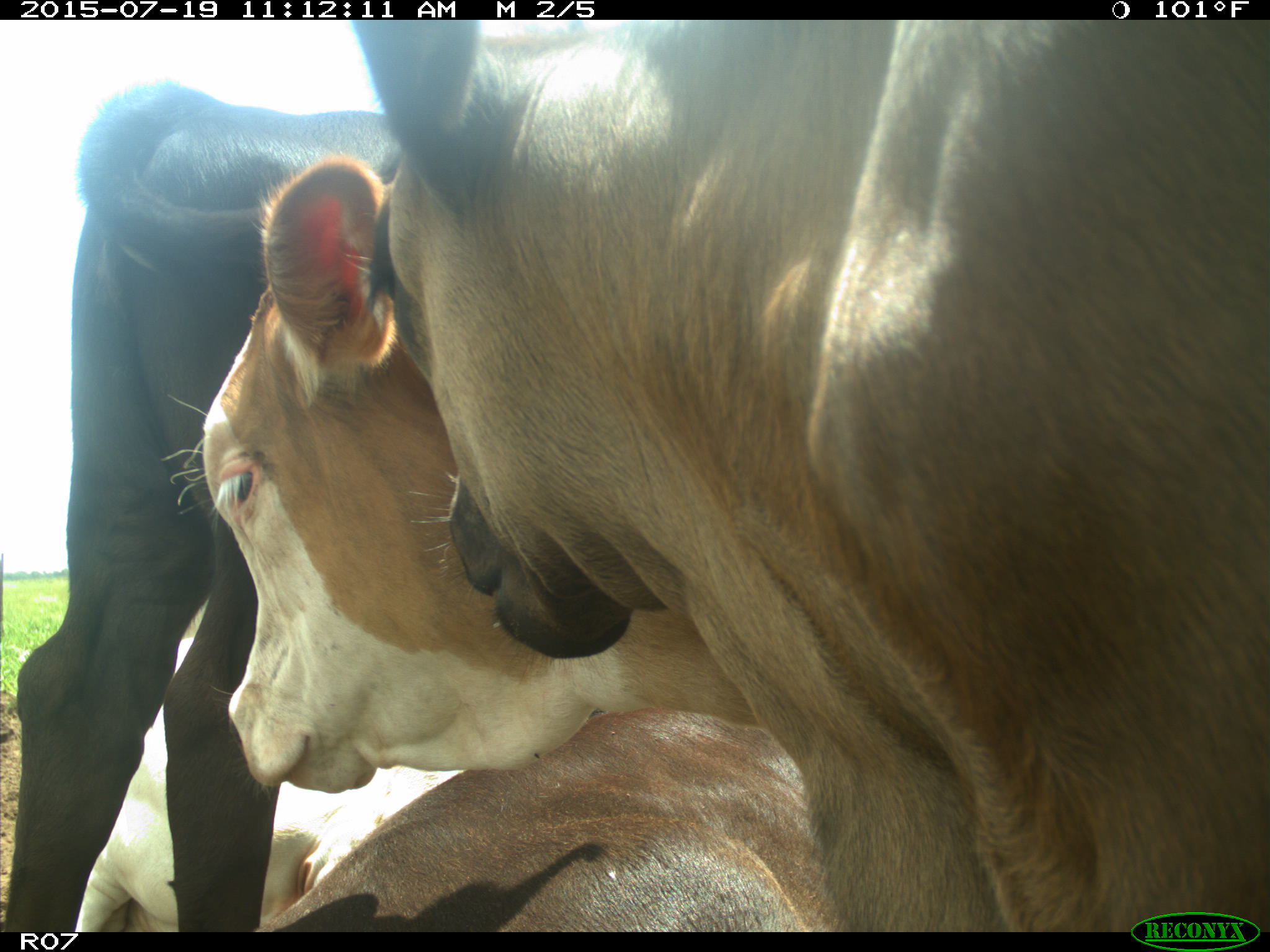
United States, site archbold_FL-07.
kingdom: Animalia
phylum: Chordata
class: Mammalia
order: Artiodactyla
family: Bovidae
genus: Bos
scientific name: Bos taurus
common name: domestic cow